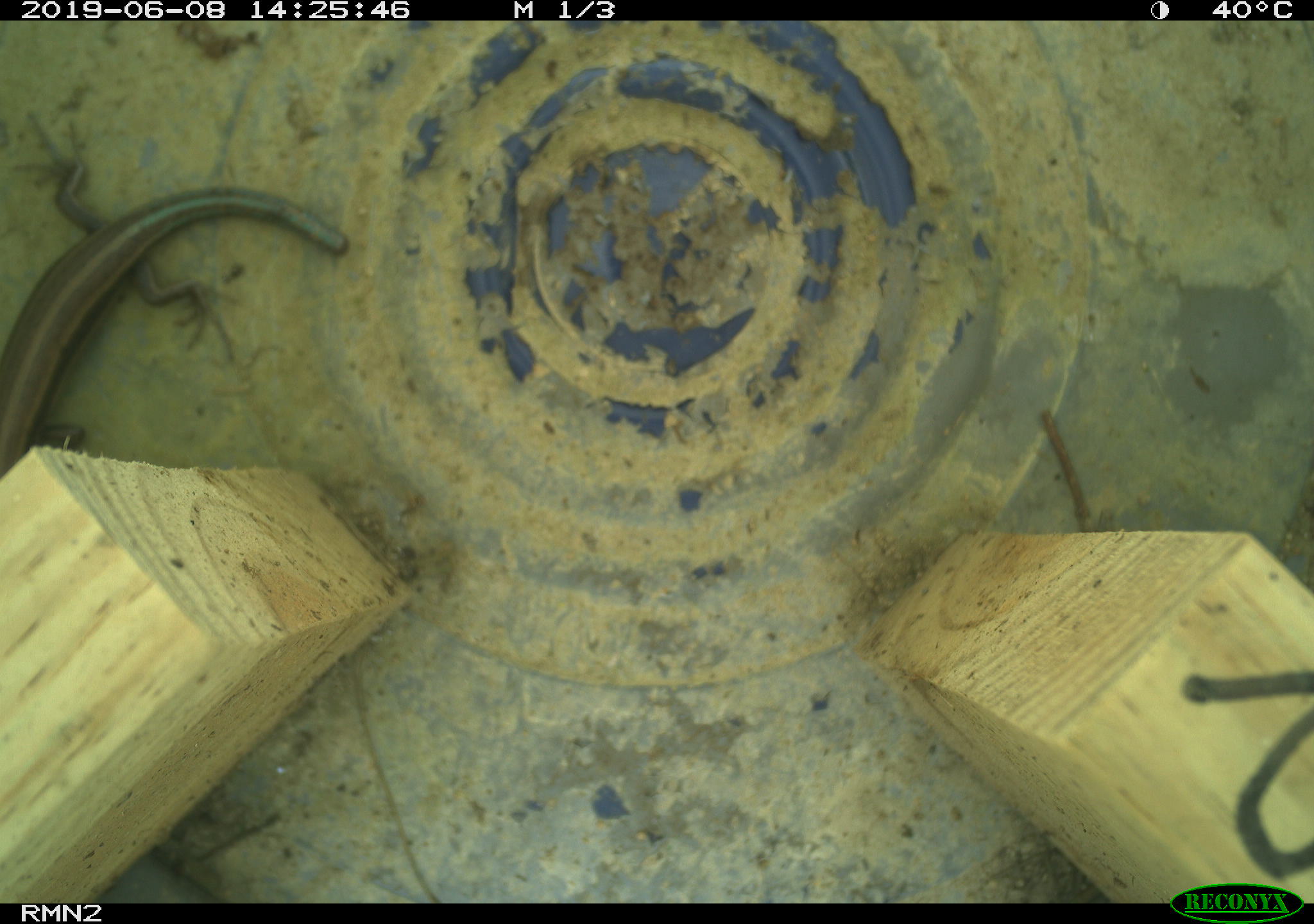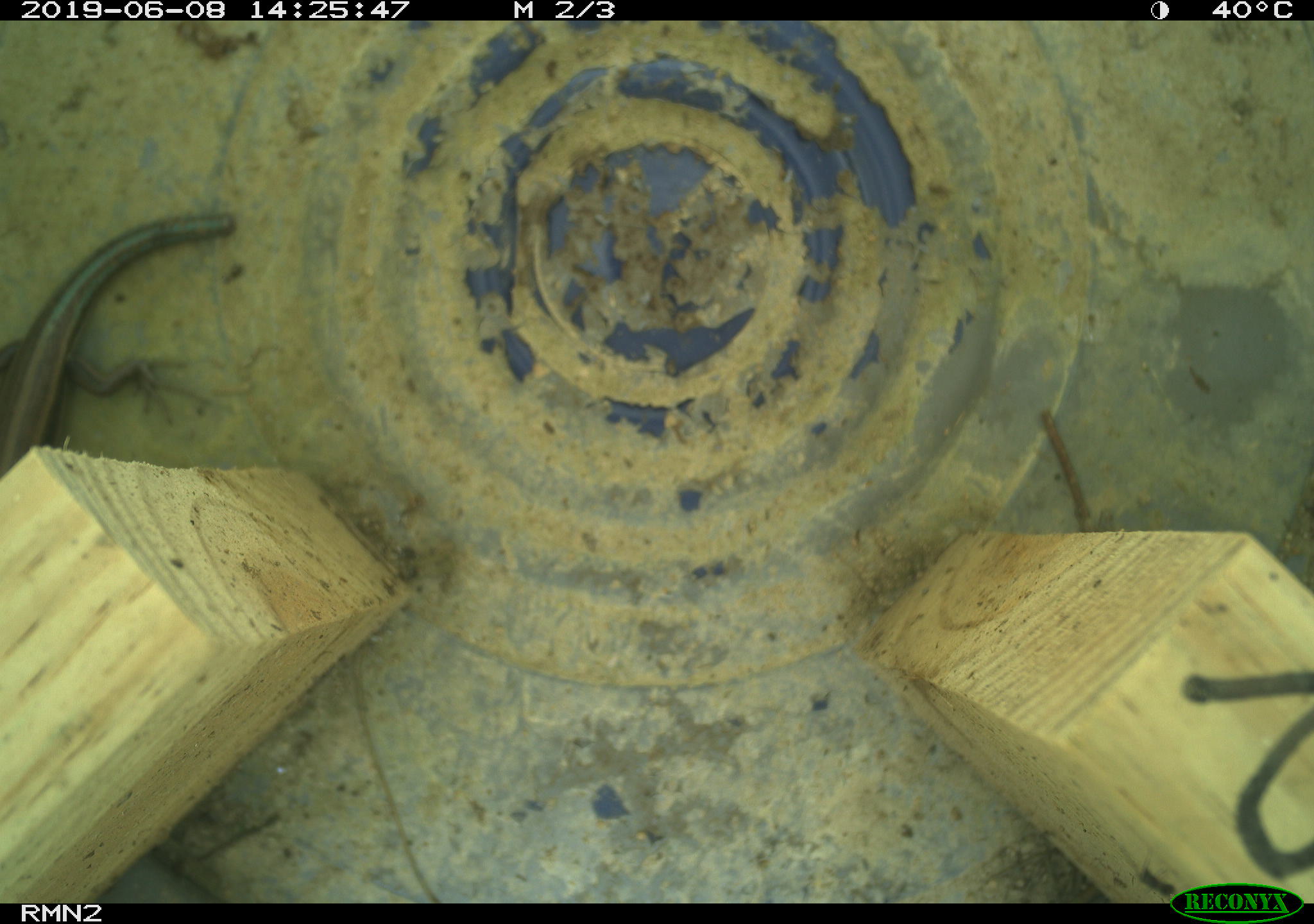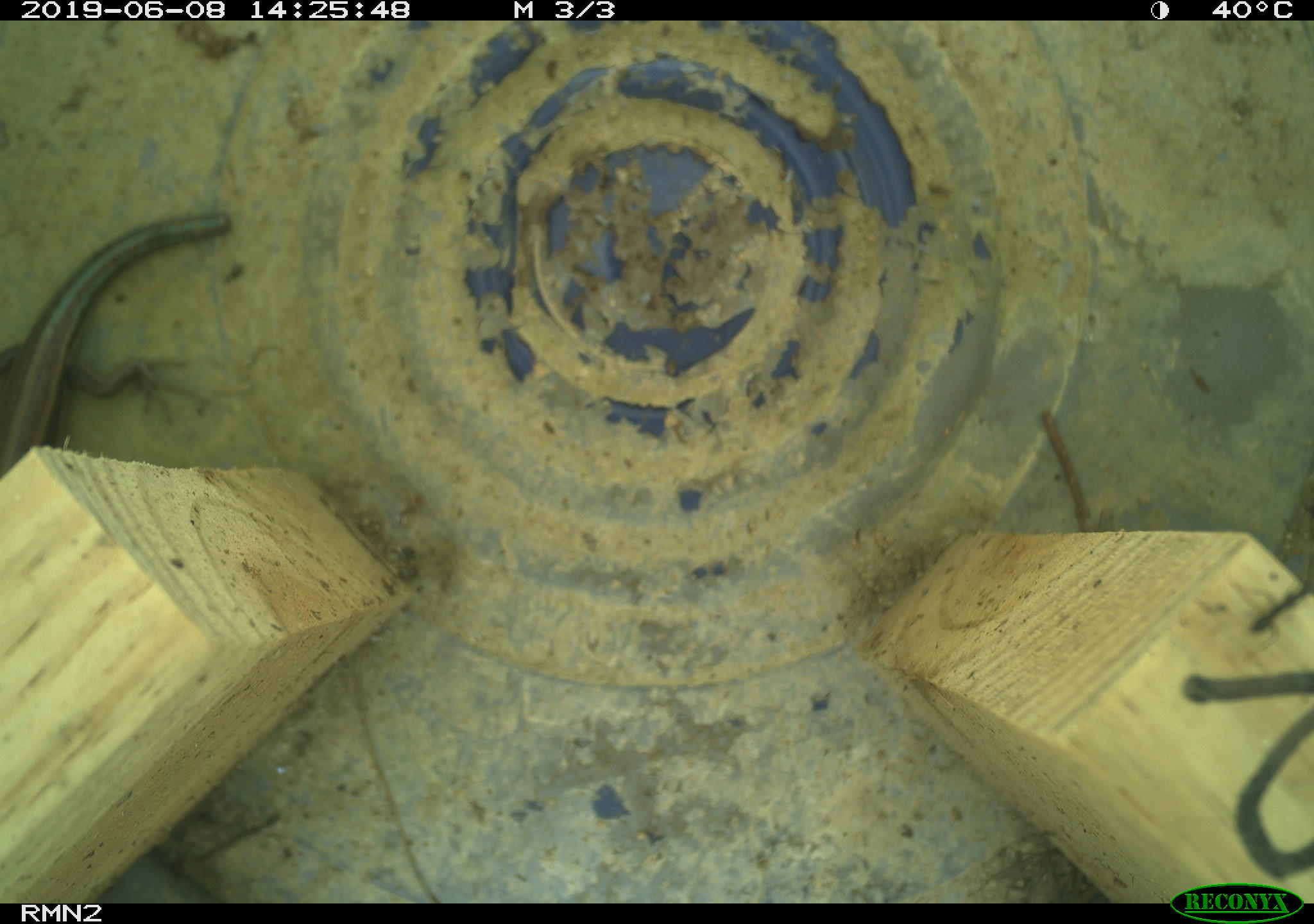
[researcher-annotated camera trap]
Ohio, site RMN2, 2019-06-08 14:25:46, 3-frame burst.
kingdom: Animalia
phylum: Chordata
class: Reptilia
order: Squamata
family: Scincidae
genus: Plestiodon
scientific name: Plestiodon fasciatus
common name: common five-lined skink